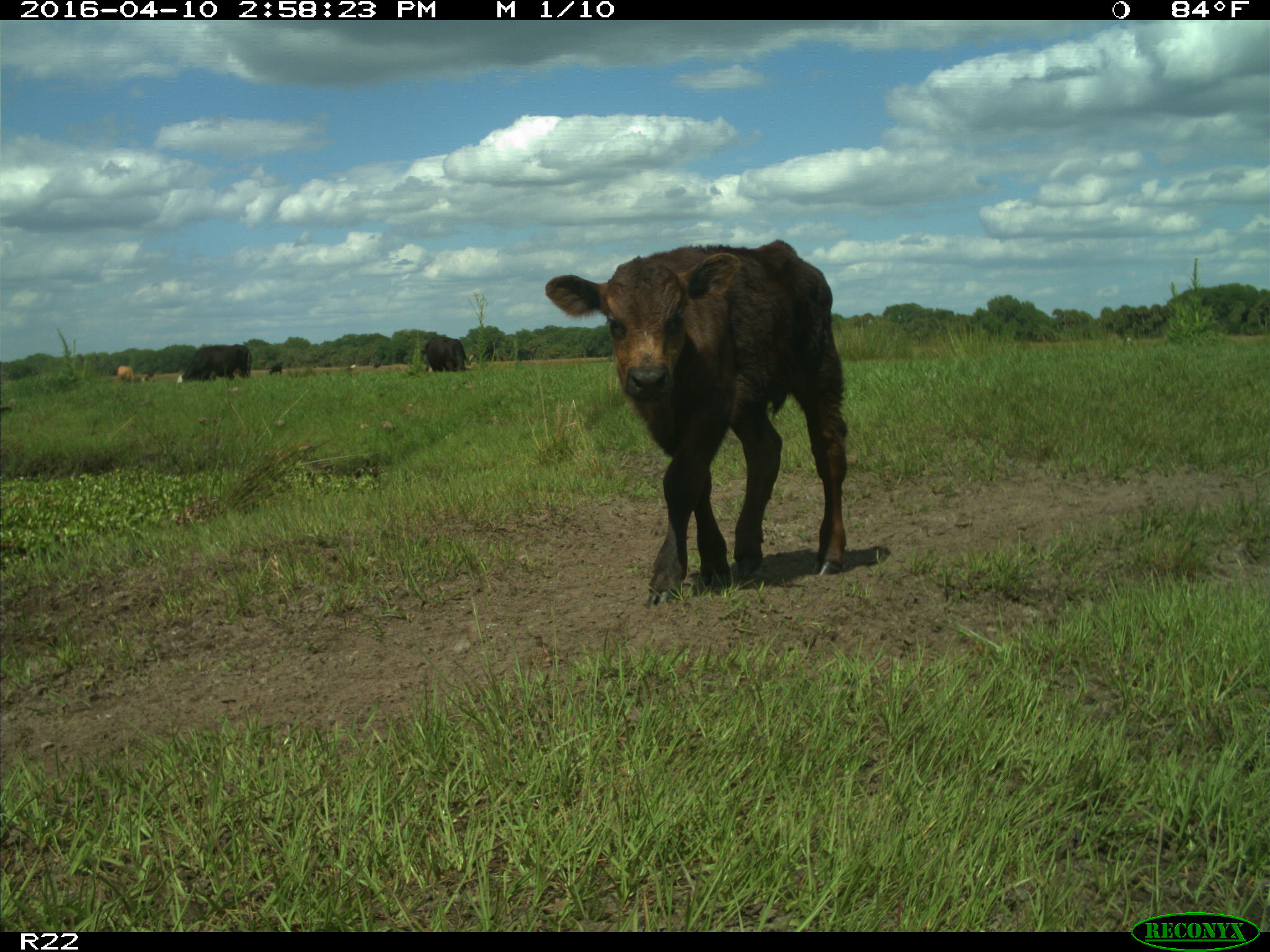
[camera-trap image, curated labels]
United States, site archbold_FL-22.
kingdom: Animalia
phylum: Chordata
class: Mammalia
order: Artiodactyla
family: Bovidae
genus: Bos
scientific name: Bos taurus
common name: domestic cow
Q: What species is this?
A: Bos taurus (domestic cow).